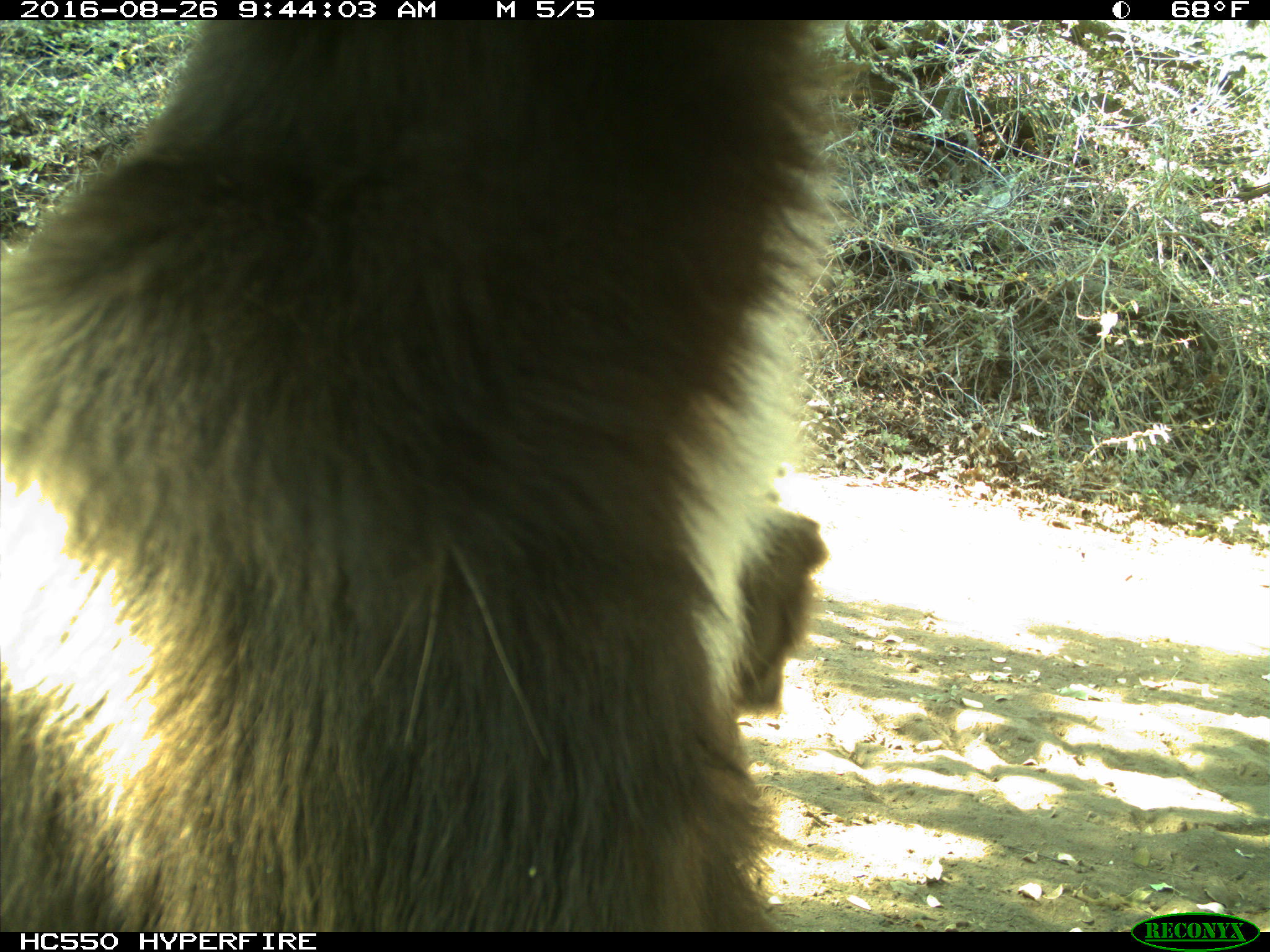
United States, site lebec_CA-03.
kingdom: Animalia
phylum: Chordata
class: Mammalia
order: Carnivora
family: Ursidae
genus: Ursus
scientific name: Ursus americanus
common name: american black bear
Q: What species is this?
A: Ursus americanus (american black bear).